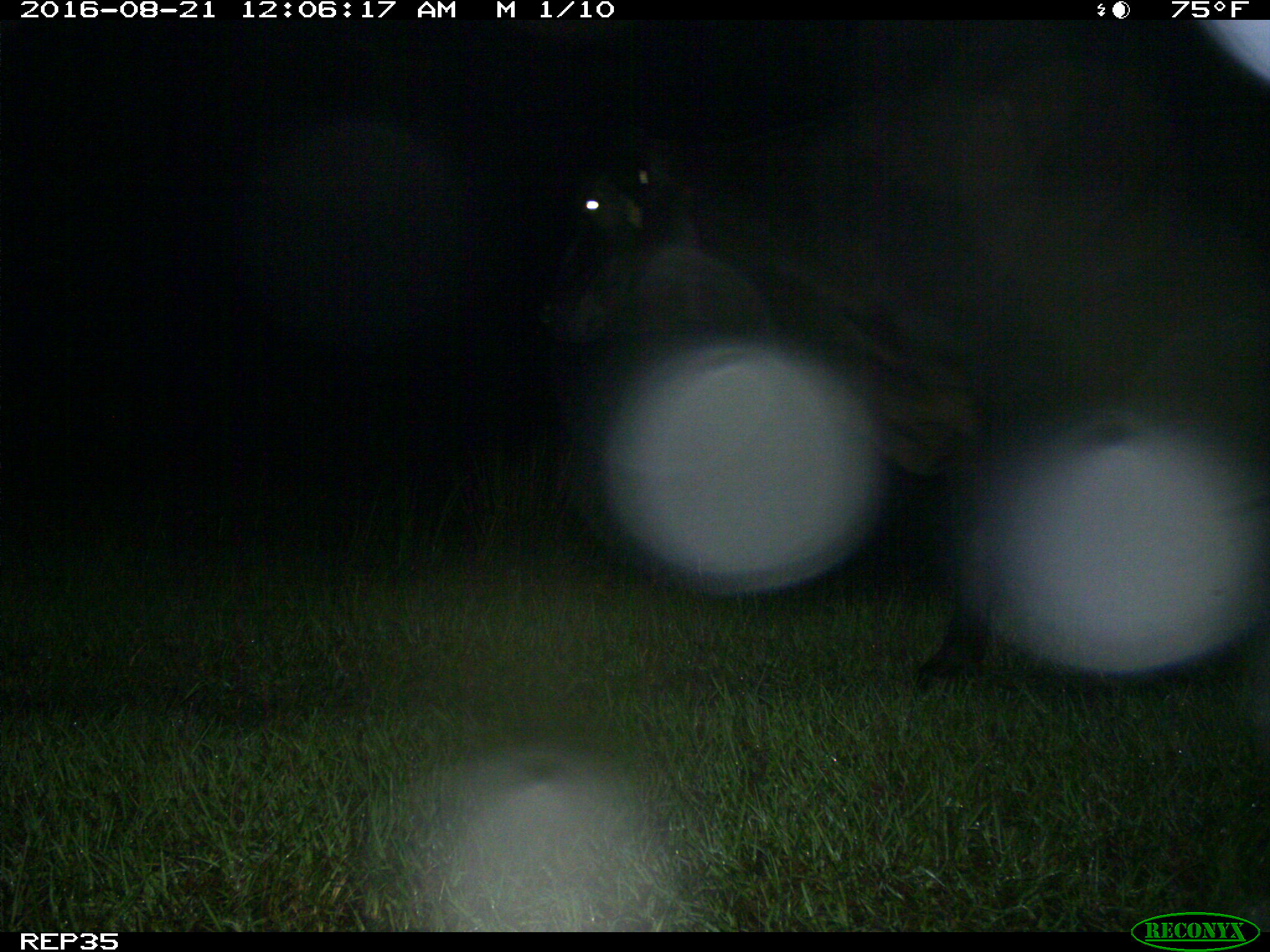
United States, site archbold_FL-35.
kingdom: Animalia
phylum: Chordata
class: Mammalia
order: Artiodactyla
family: Bovidae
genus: Bos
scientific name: Bos taurus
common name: domestic cow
Bos taurus (domestic cow).